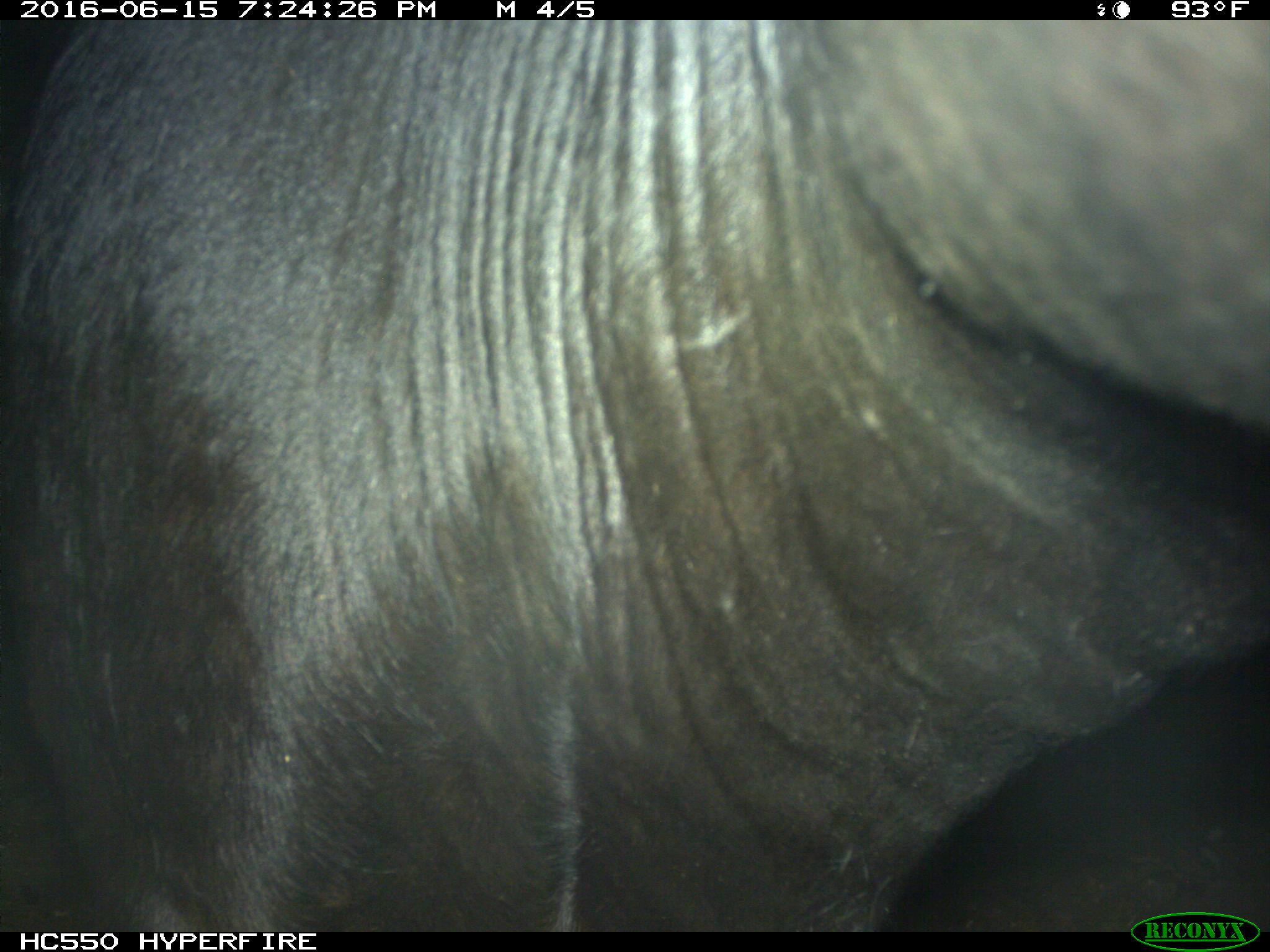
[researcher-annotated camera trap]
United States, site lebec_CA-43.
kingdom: Animalia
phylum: Chordata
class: Mammalia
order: Artiodactyla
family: Bovidae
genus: Bos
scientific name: Bos taurus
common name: domestic cow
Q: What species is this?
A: Bos taurus (domestic cow).